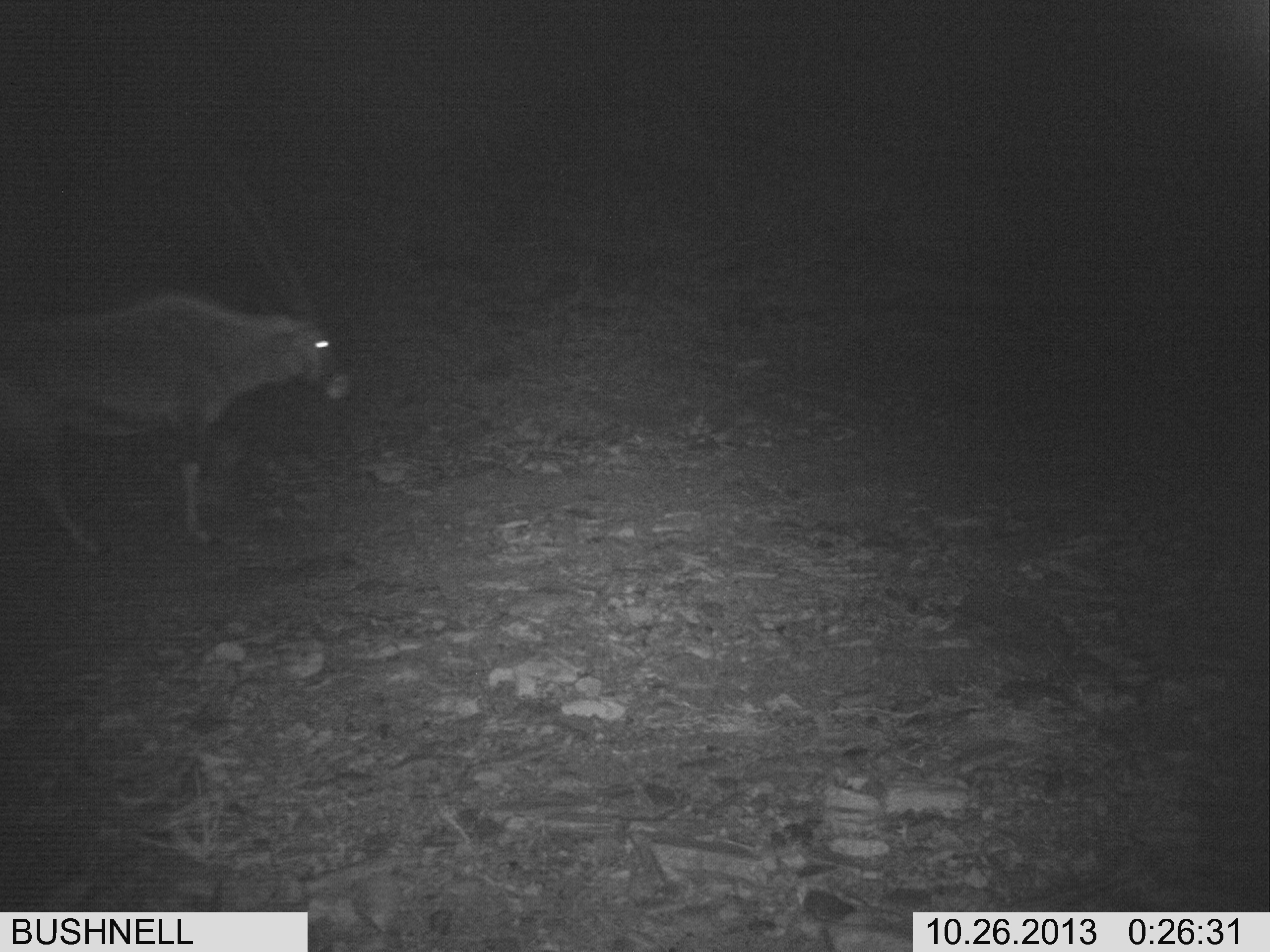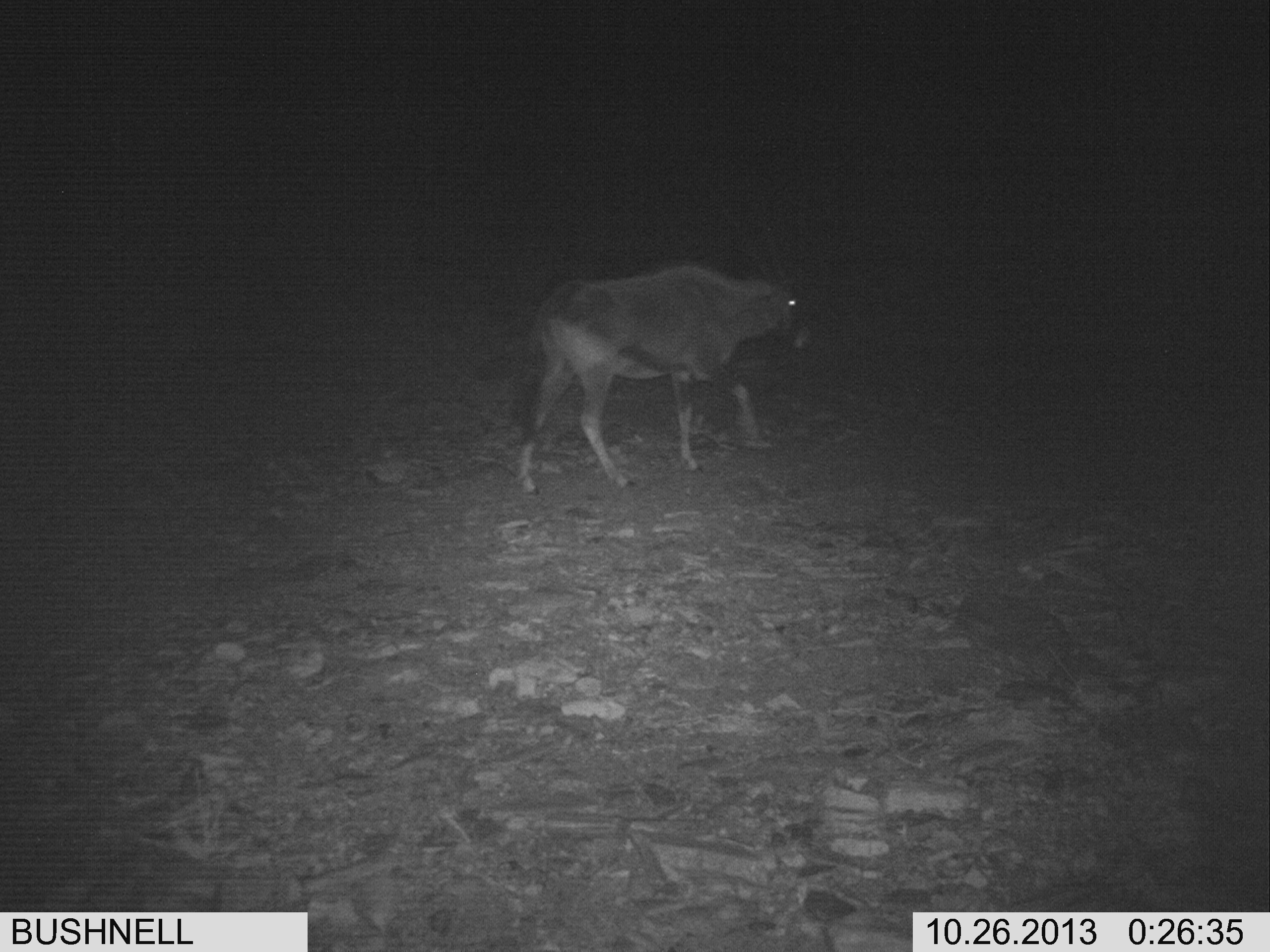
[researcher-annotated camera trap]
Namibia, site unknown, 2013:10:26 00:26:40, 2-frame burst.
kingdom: Animalia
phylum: Chordata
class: Mammalia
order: Artiodactyla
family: Bovidae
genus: Oryx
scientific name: Oryx gazella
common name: gemsbok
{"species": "Oryx gazella (gemsbok)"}